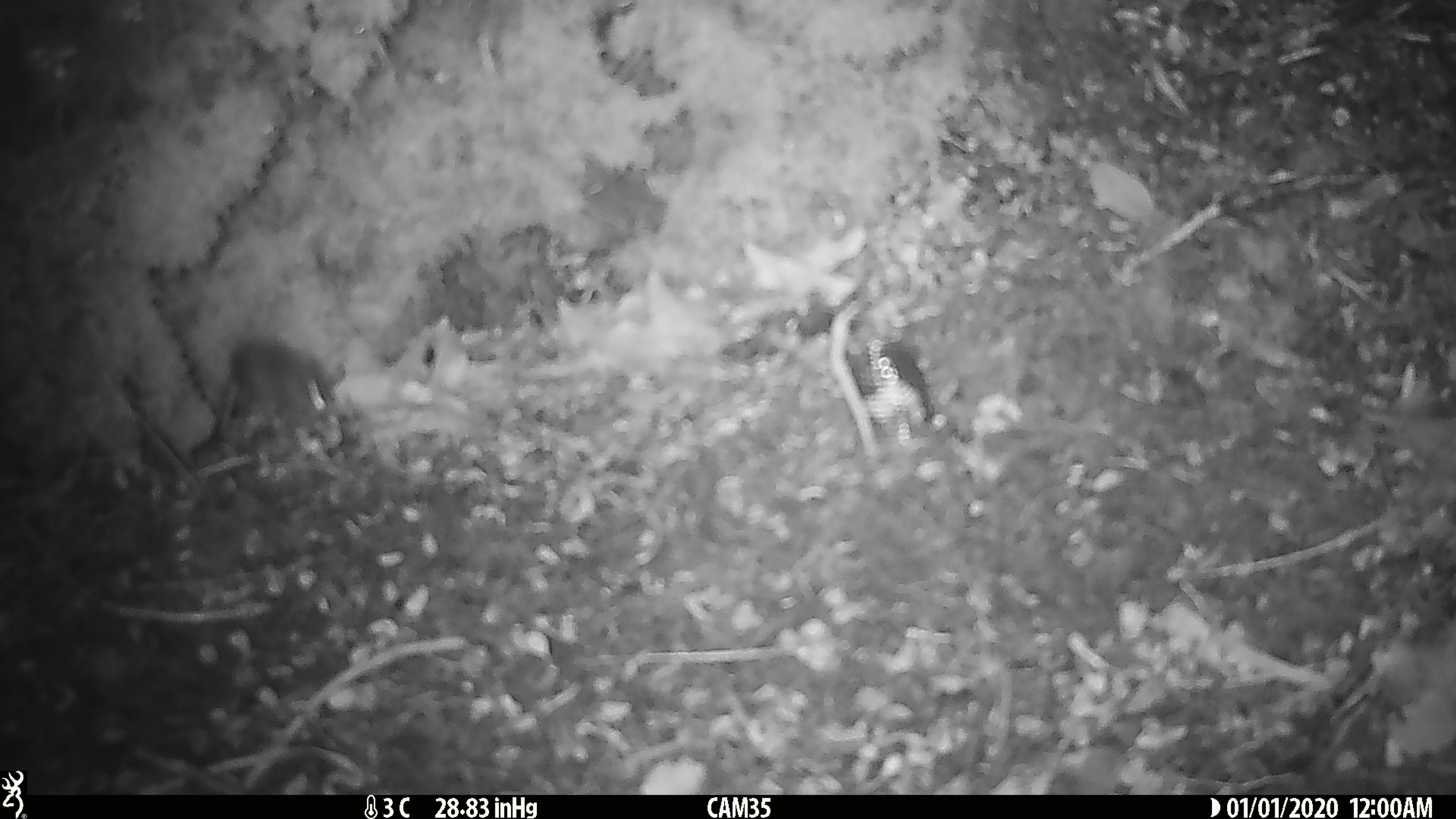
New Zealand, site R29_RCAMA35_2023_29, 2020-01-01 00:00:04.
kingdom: Animalia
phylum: Chordata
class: Mammalia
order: Rodentia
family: Muridae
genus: Mus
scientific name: Mus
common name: mouse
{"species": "mouse (Mus)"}